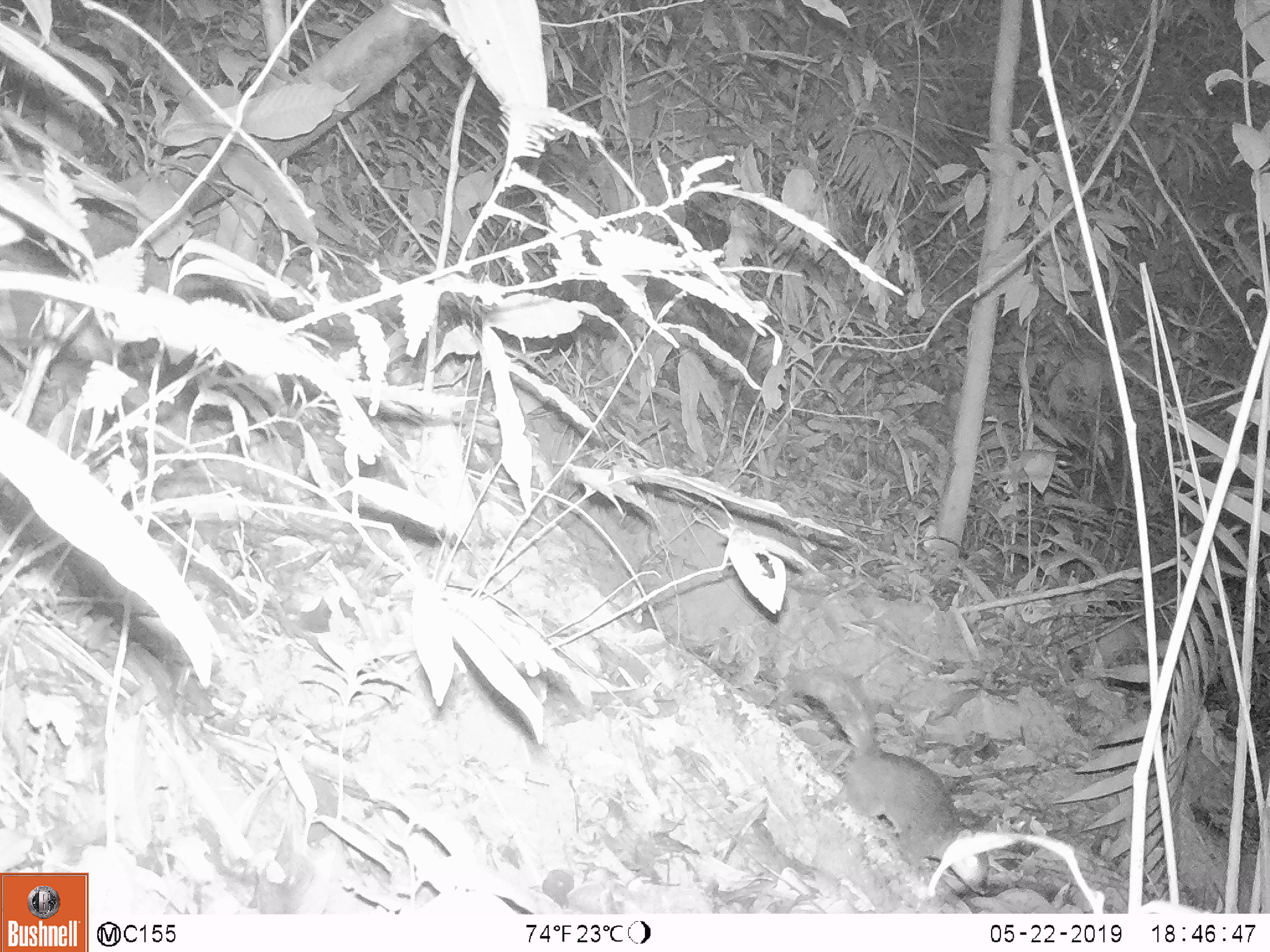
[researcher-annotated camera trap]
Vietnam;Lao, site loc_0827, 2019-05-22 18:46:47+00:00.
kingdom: Animalia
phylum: Chordata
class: Mammalia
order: Rodentia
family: Sciuridae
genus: Dremomys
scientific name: Dremomys rufigenis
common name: red-cheeked squirrel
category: red cheeked squirrel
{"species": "red cheeked squirrel (red-cheeked squirrel) (Dremomys rufigenis)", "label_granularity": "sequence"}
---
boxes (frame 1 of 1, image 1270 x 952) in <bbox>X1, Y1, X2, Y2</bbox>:
red cheeked squirrel: <bbox>790, 664, 992, 897</bbox>